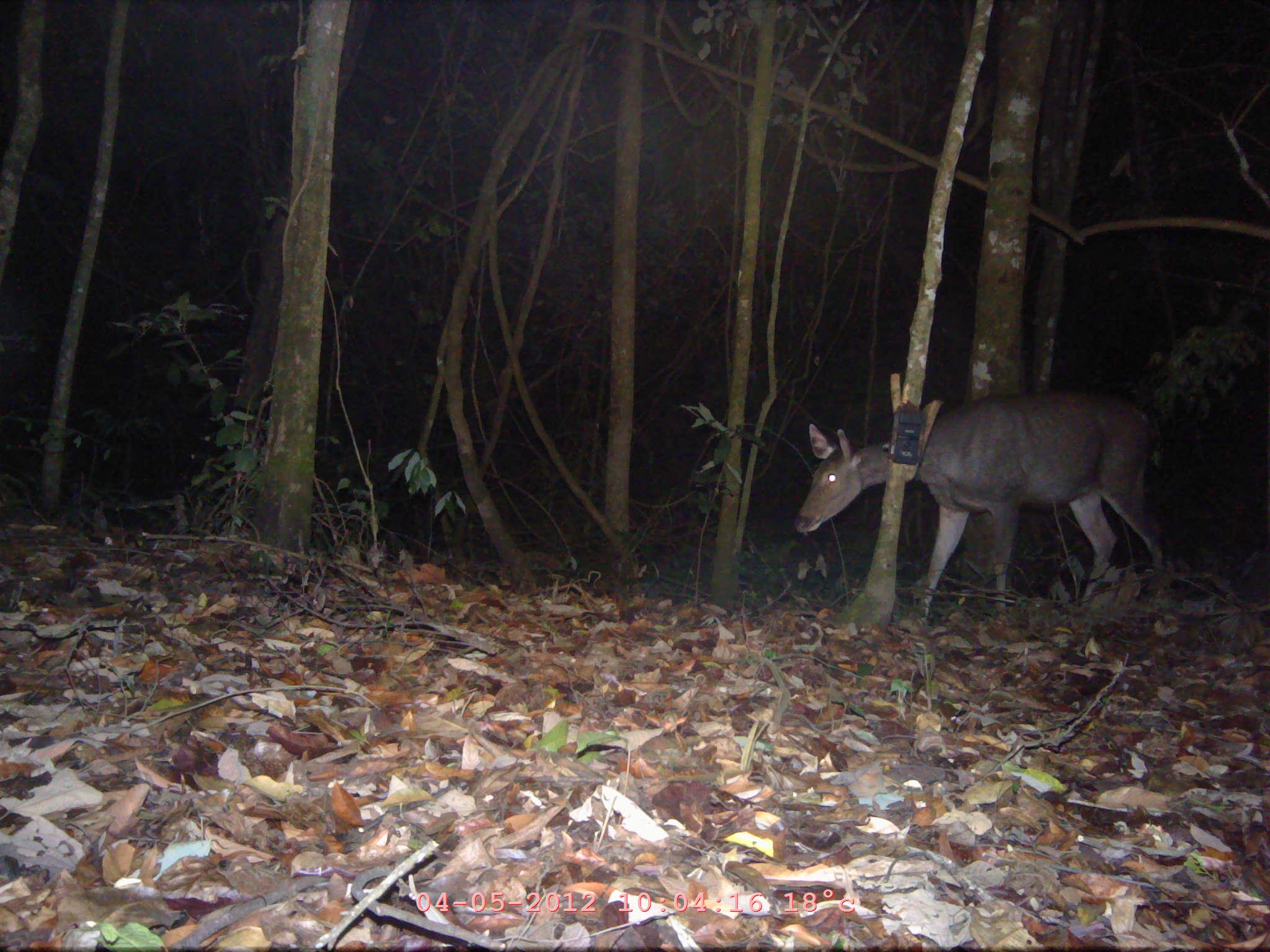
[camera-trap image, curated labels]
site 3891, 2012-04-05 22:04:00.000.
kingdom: Animalia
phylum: Chordata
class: Mammalia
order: Artiodactyla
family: Cervidae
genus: Rusa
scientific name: Rusa unicolor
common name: sambar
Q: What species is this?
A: Rusa unicolor (sambar).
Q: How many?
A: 1.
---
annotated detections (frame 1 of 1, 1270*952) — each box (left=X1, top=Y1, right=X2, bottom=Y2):
rusa unicolor: (left=791, top=391, right=1167, bottom=629)